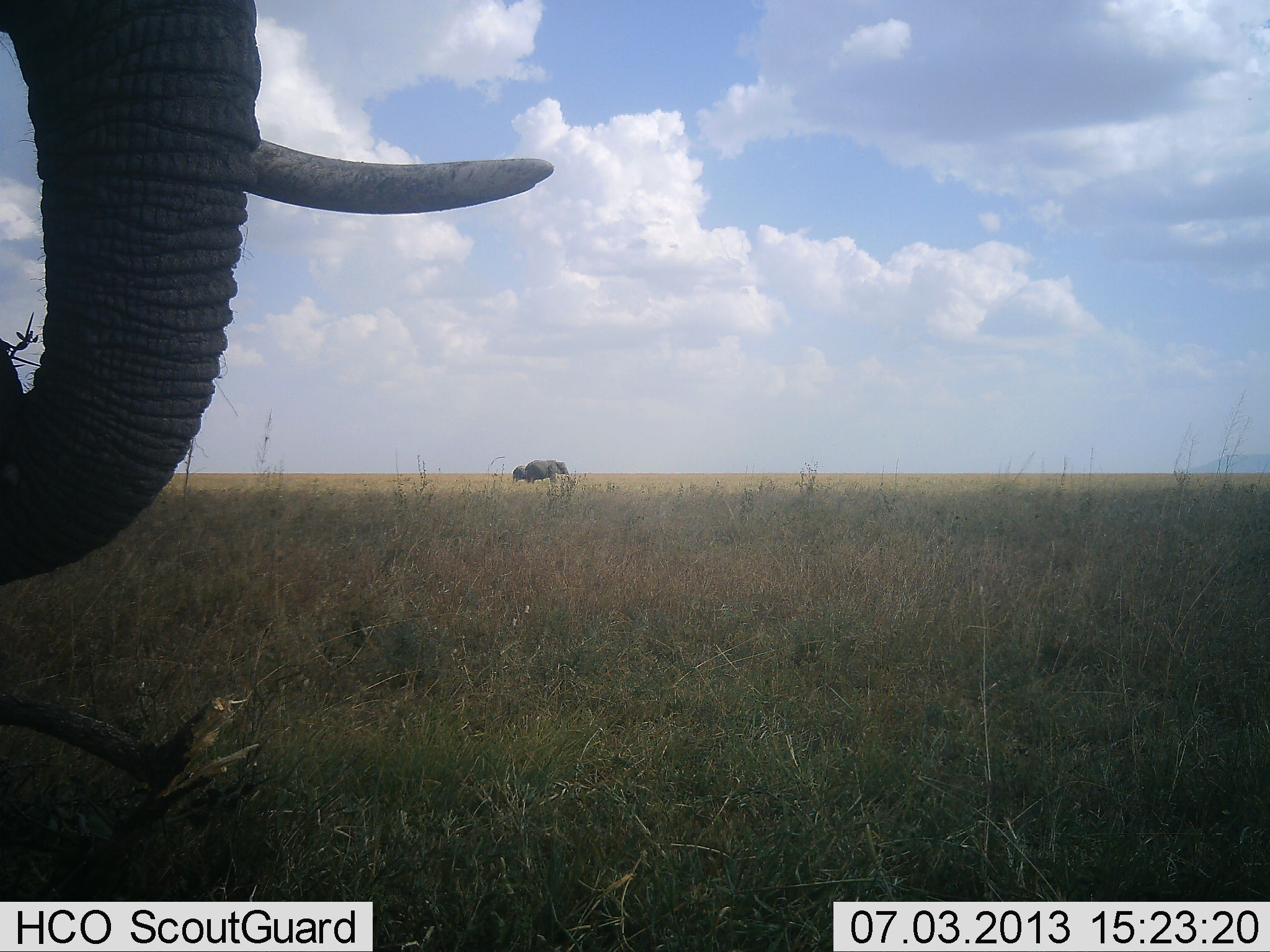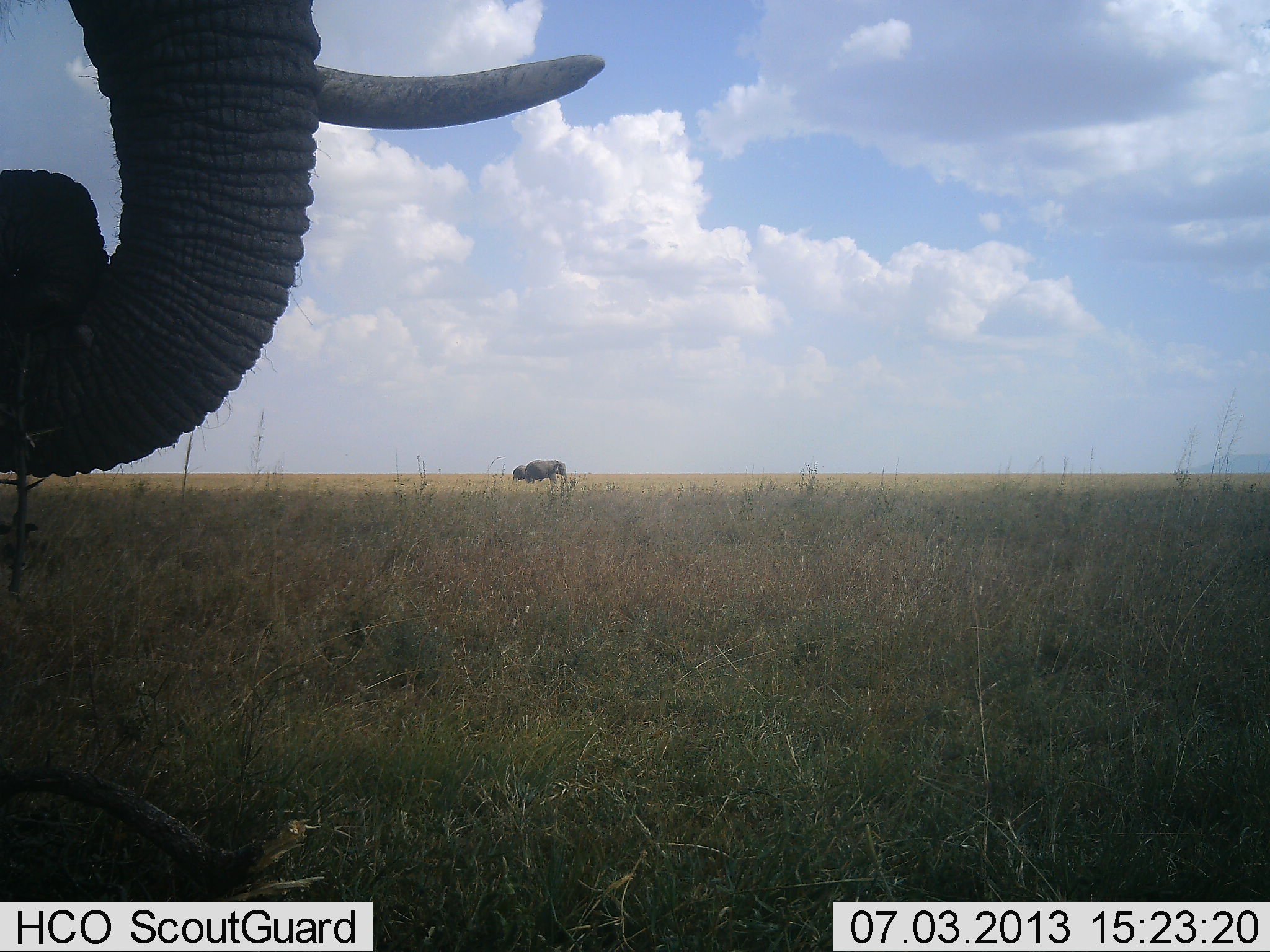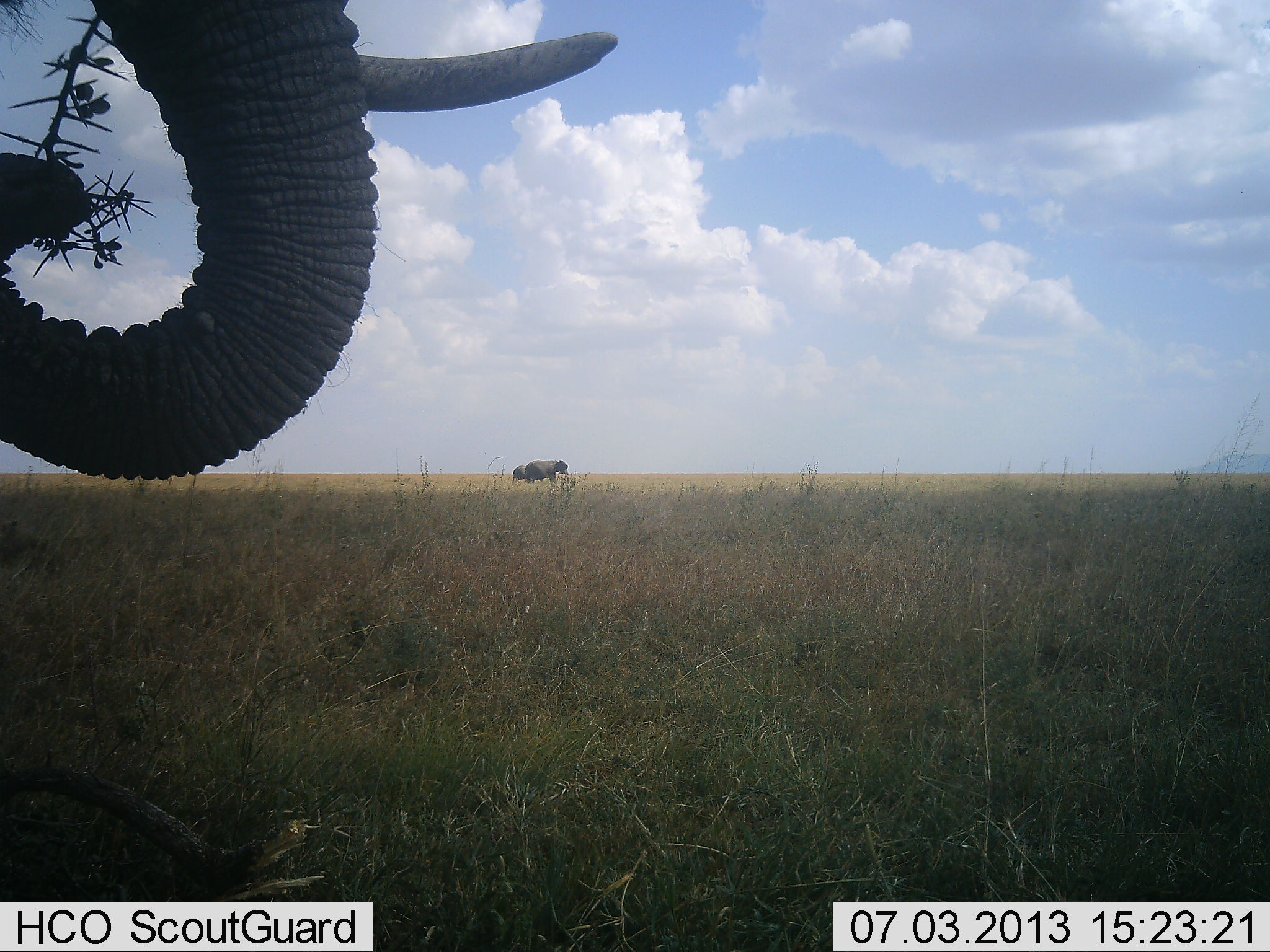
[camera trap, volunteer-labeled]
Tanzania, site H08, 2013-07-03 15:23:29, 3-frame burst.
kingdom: Animalia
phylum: Chordata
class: Mammalia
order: Proboscidea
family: Elephantidae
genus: Loxodonta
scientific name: Loxodonta africana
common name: african bush elephant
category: elephant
Elephant (african bush elephant) (Loxodonta africana), count 3. Behavior (volunteer vote fractions): standing 60%, resting 0%, moving 20%, interacting 0%. Young present (vote fraction): 0%. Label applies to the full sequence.